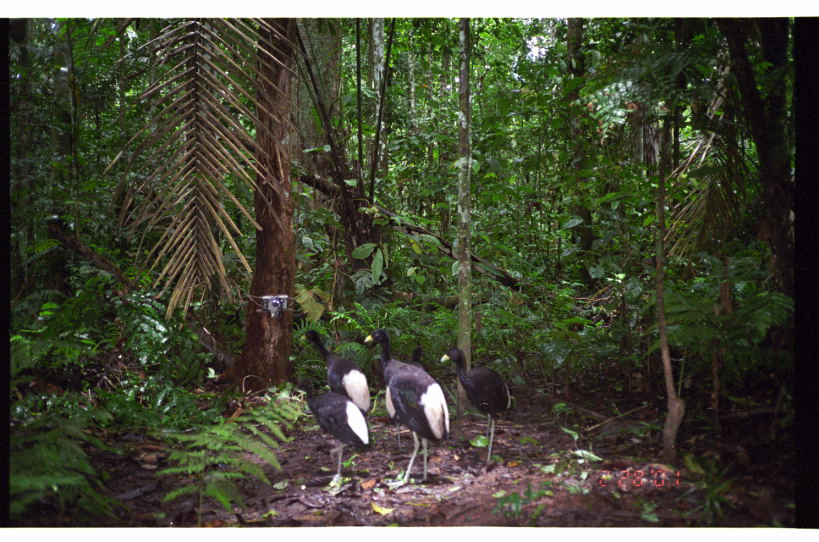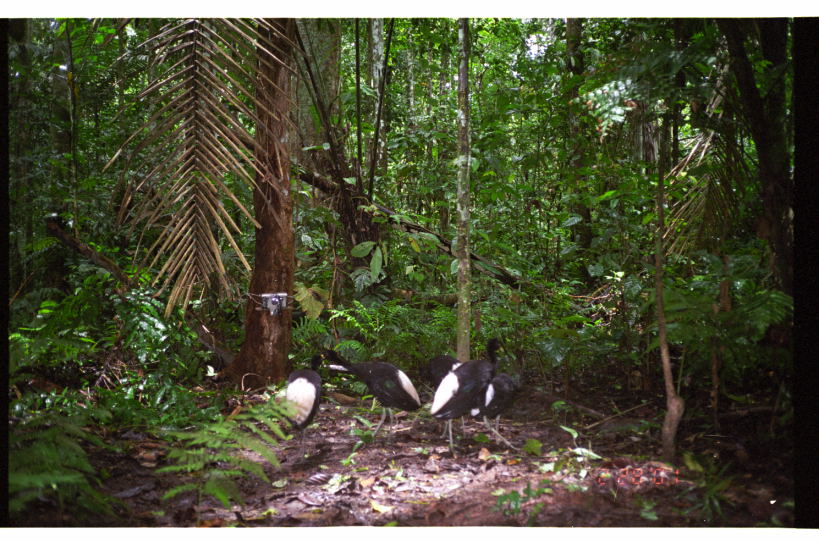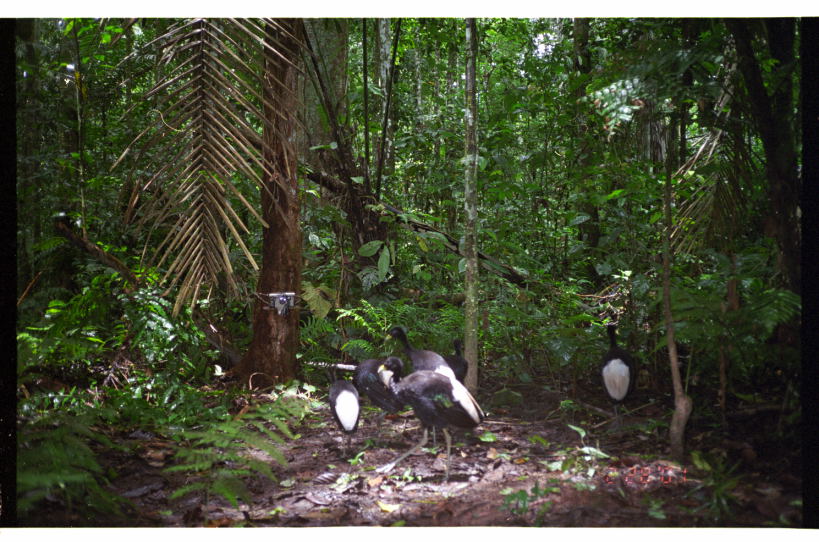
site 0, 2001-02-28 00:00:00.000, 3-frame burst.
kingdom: Animalia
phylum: Chordata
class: Aves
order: Gruiformes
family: Psophiidae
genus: Psophia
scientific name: Psophia leucoptera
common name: pale-winged trumpeter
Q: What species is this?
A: Psophia leucoptera (pale-winged trumpeter).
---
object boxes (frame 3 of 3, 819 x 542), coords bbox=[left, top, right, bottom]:
psophia leucoptera: bbox=[375, 358, 487, 490]; bbox=[599, 321, 637, 434]; bbox=[352, 358, 405, 428]; bbox=[384, 326, 455, 378]; bbox=[328, 365, 360, 460]; bbox=[442, 338, 470, 385]